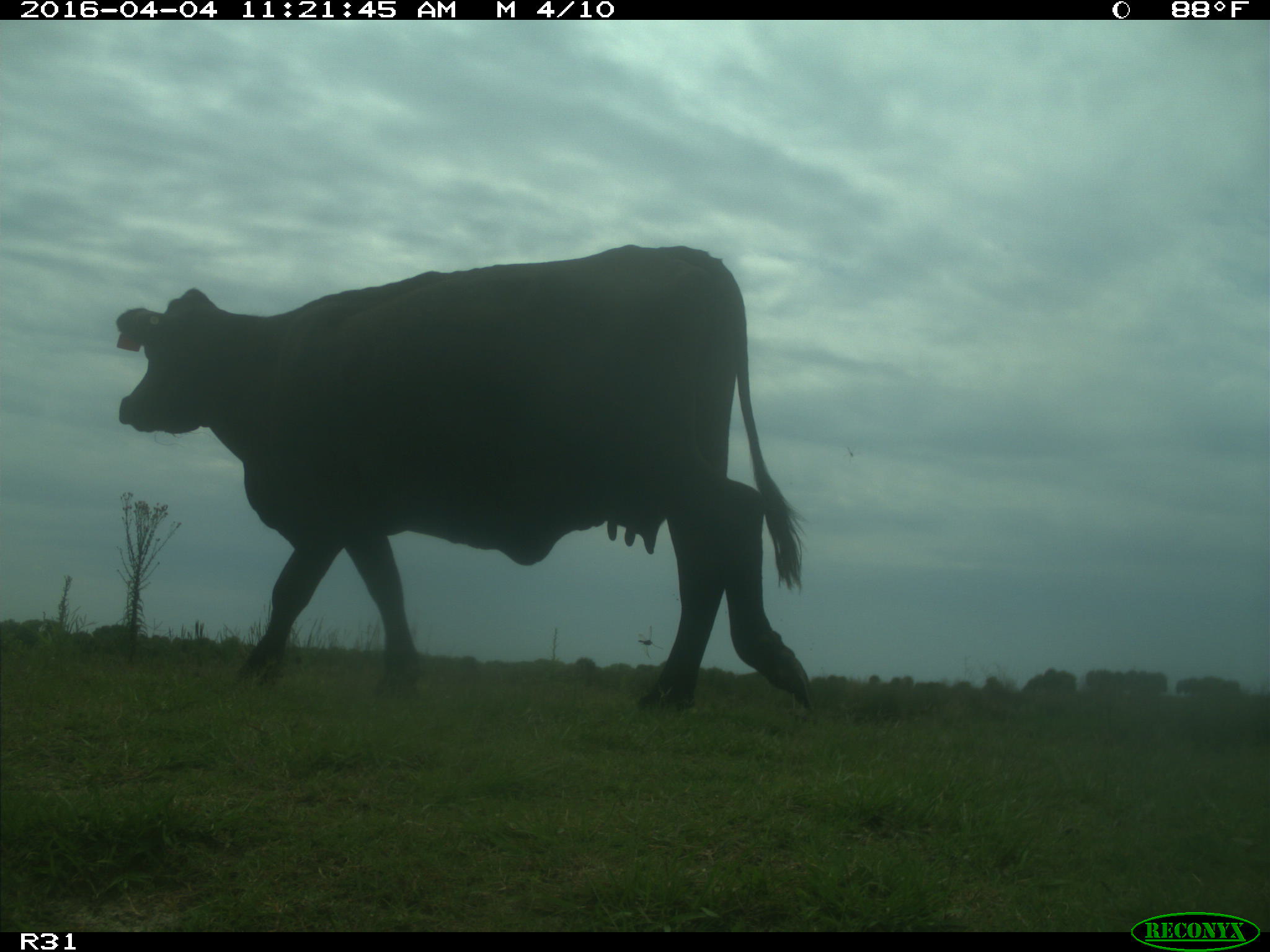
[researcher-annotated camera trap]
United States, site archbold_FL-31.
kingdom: Animalia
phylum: Chordata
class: Mammalia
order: Artiodactyla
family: Bovidae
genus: Bos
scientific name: Bos taurus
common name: domestic cow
Bos taurus (domestic cow).